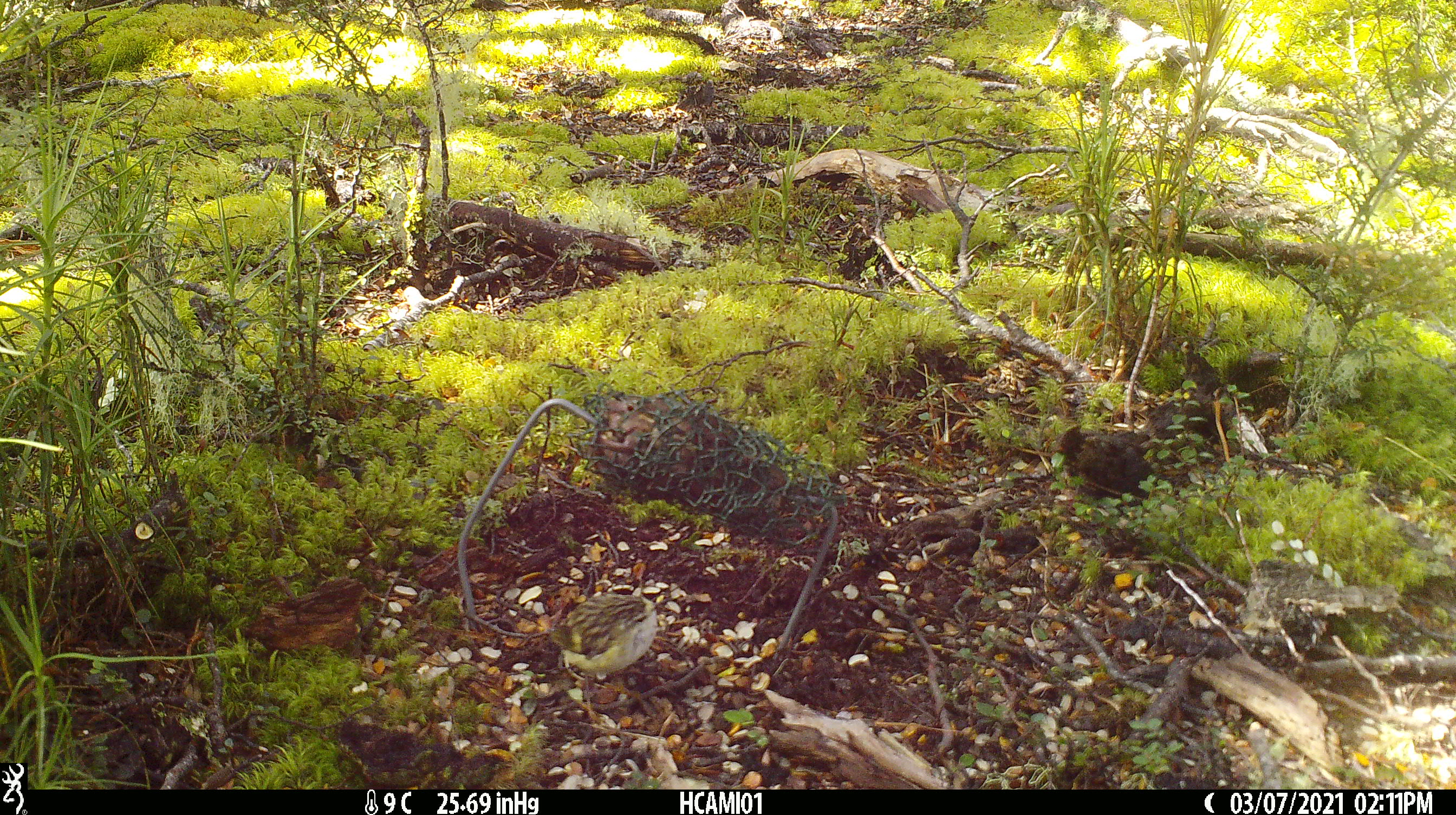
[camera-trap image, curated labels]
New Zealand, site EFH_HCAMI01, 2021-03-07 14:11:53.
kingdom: Animalia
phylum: Chordata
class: Aves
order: Passeriformes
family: Acanthisittidae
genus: Acanthisitta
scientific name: Acanthisitta chloris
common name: rifleman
Rifleman (Acanthisitta chloris).